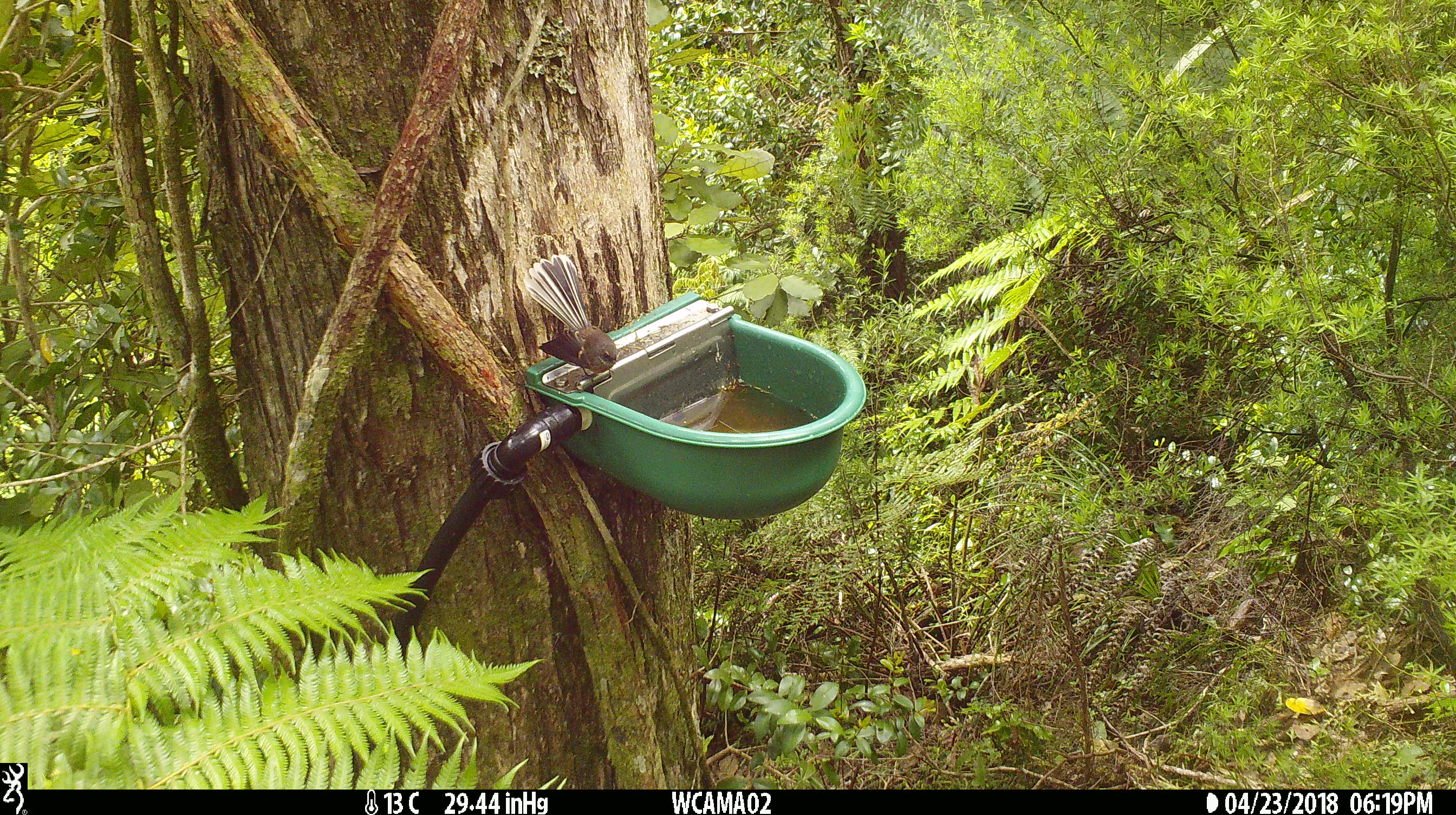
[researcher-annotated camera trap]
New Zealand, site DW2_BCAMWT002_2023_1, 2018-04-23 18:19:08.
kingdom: Animalia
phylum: Chordata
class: Aves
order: Passeriformes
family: Rhipiduridae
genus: Rhipidura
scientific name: Rhipidura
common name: fantails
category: fantail